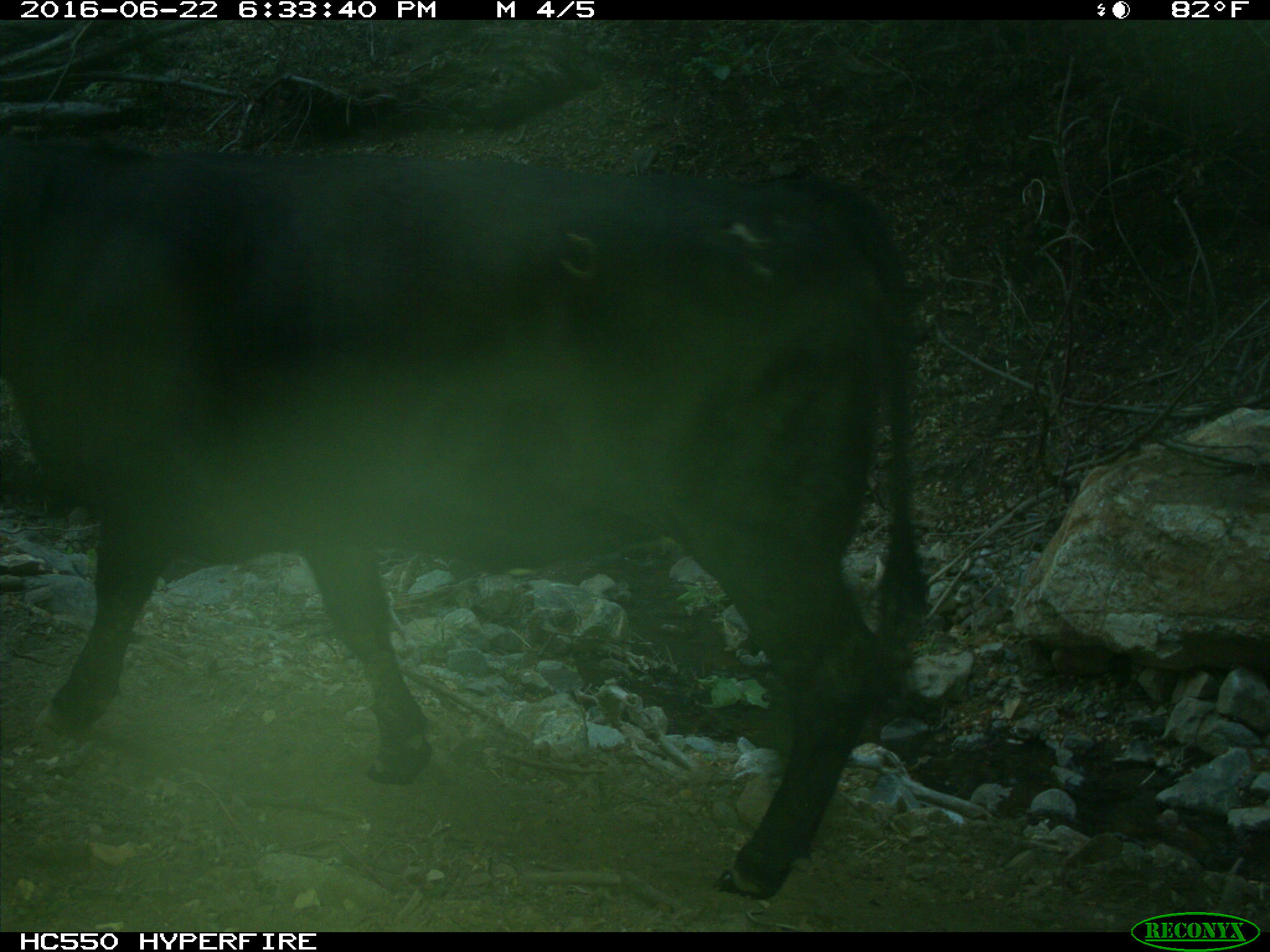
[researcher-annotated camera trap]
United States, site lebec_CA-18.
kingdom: Animalia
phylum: Chordata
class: Mammalia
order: Artiodactyla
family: Bovidae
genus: Bos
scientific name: Bos taurus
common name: domestic cow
Bos taurus (domestic cow).